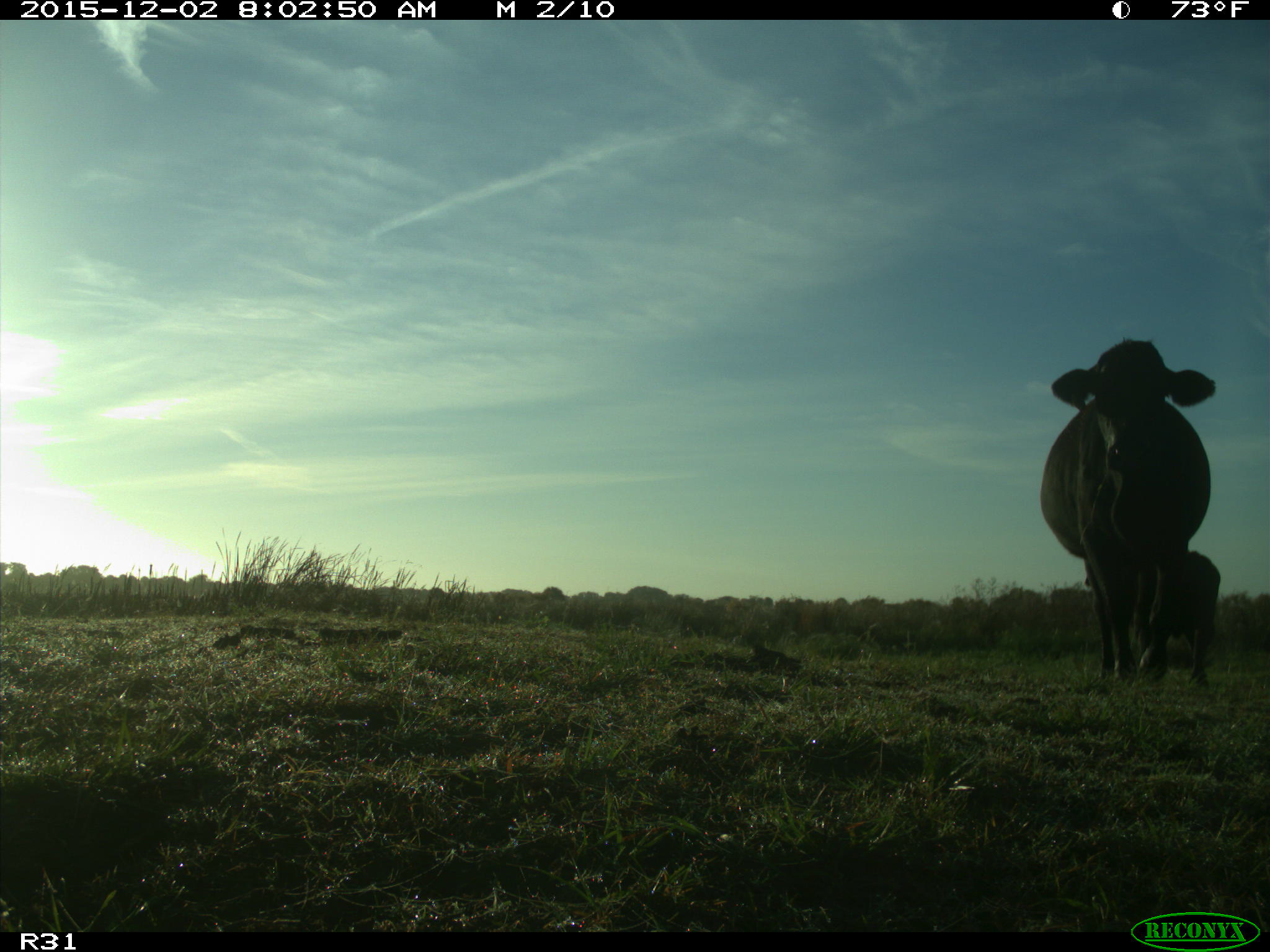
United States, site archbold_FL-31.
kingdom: Animalia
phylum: Chordata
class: Mammalia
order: Artiodactyla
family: Bovidae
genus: Bos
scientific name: Bos taurus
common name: domestic cow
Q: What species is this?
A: Bos taurus (domestic cow).